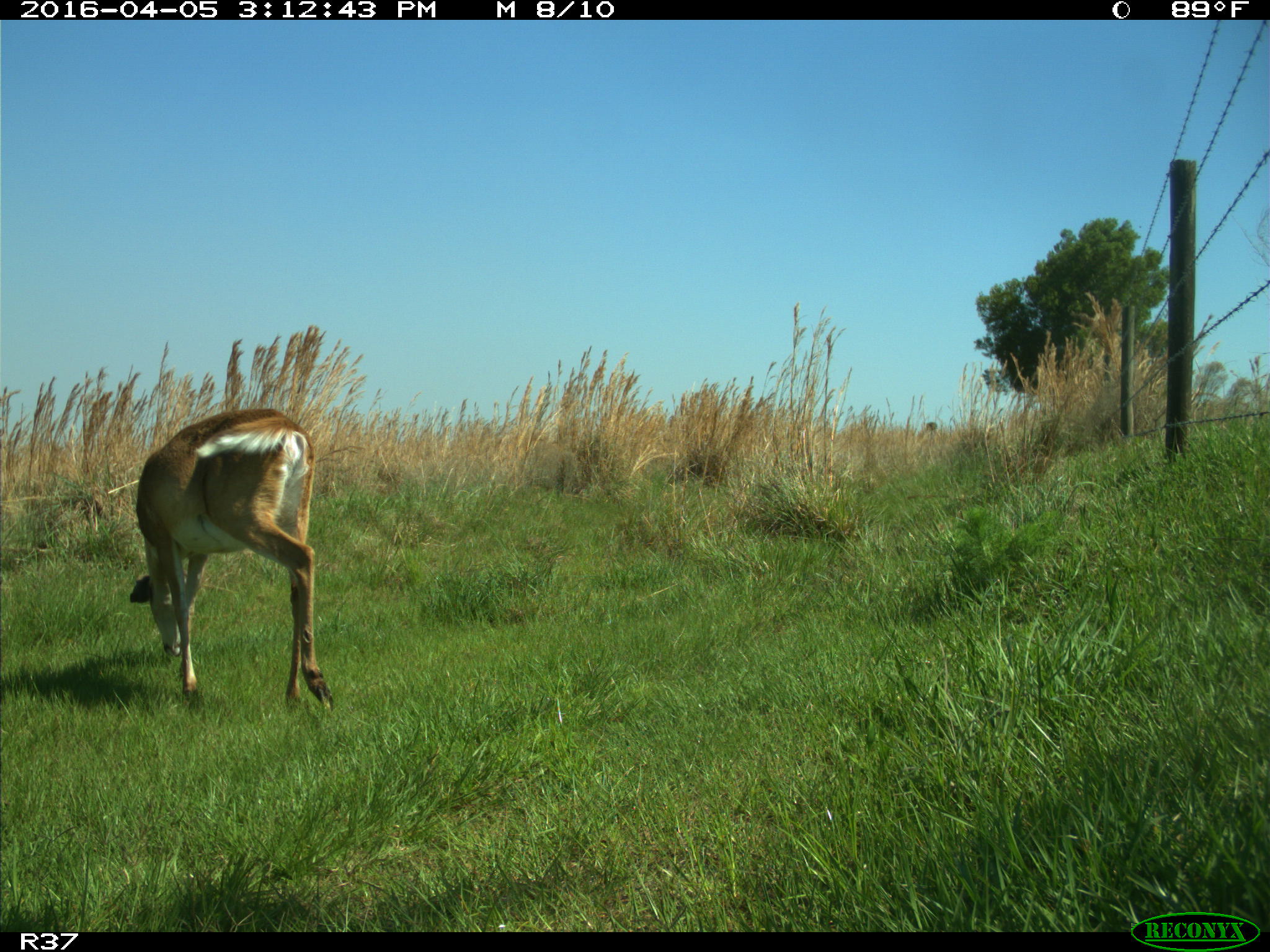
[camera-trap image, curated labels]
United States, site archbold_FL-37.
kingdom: Animalia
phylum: Chordata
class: Mammalia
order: Artiodactyla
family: Cervidae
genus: Odocoileus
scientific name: Odocoileus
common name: deer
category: unidentified deer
Unidentified deer (deer) (Odocoileus).